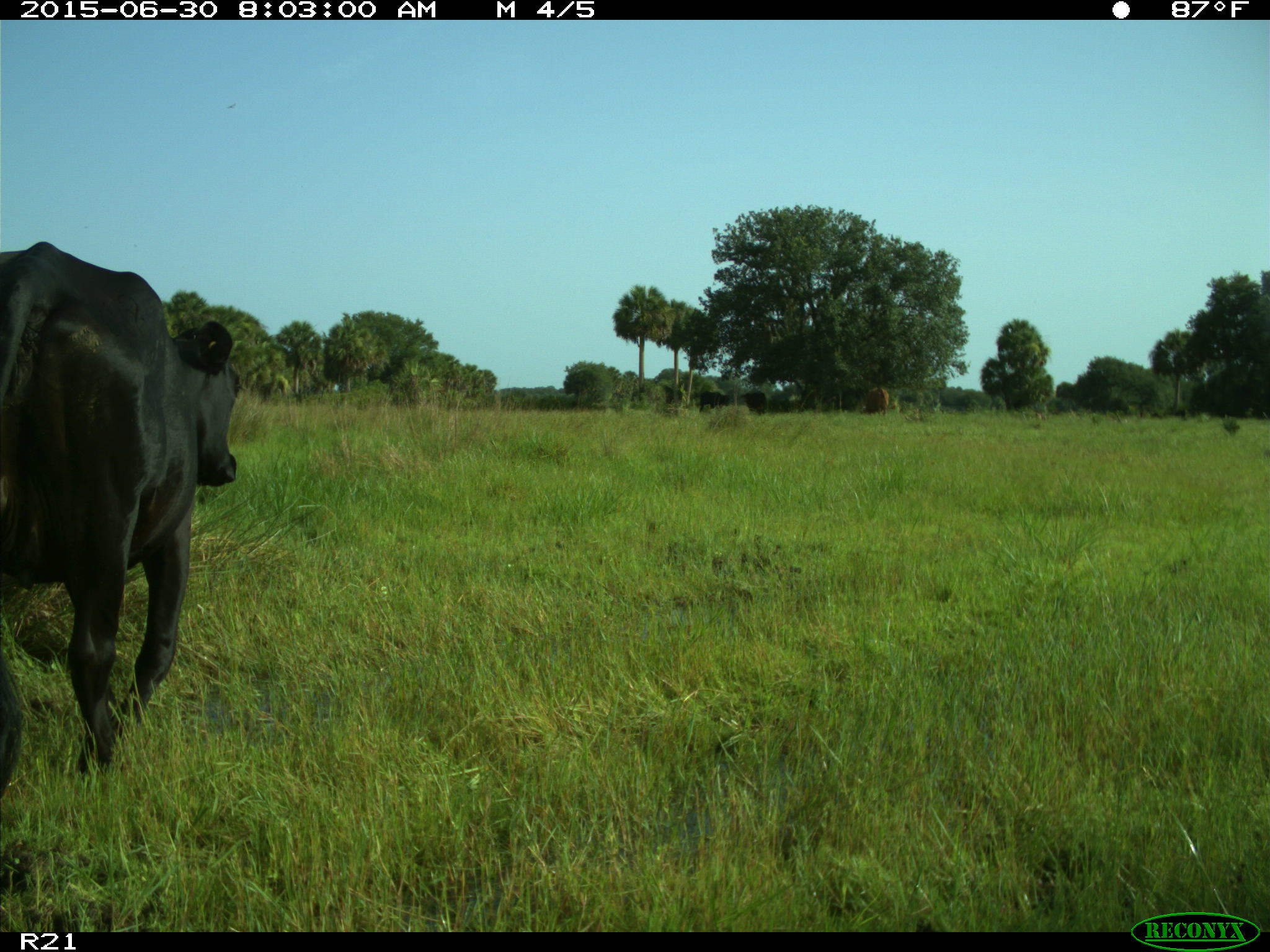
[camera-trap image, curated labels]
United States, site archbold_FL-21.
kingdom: Animalia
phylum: Chordata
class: Mammalia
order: Artiodactyla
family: Bovidae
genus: Bos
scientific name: Bos taurus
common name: domestic cow